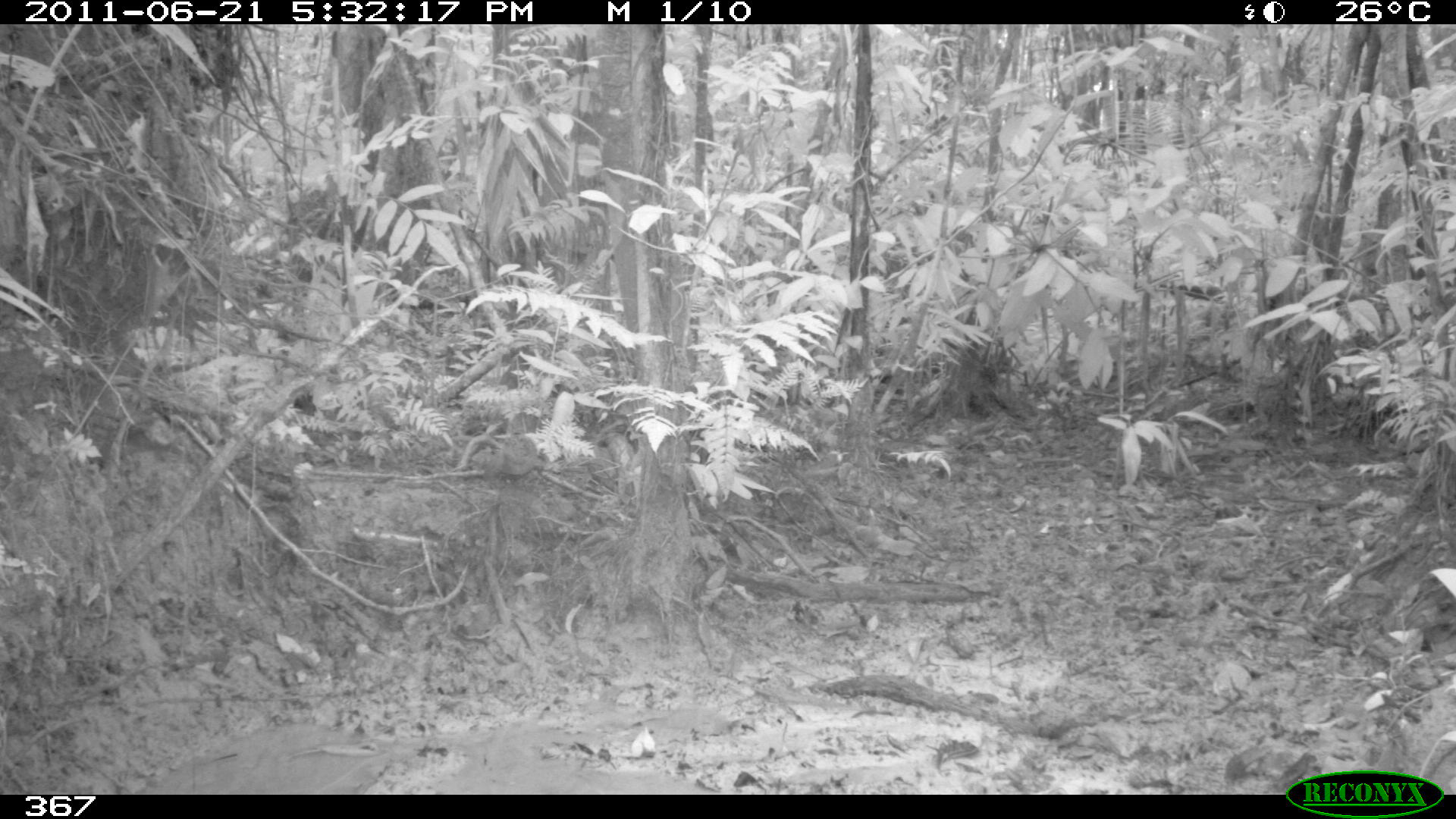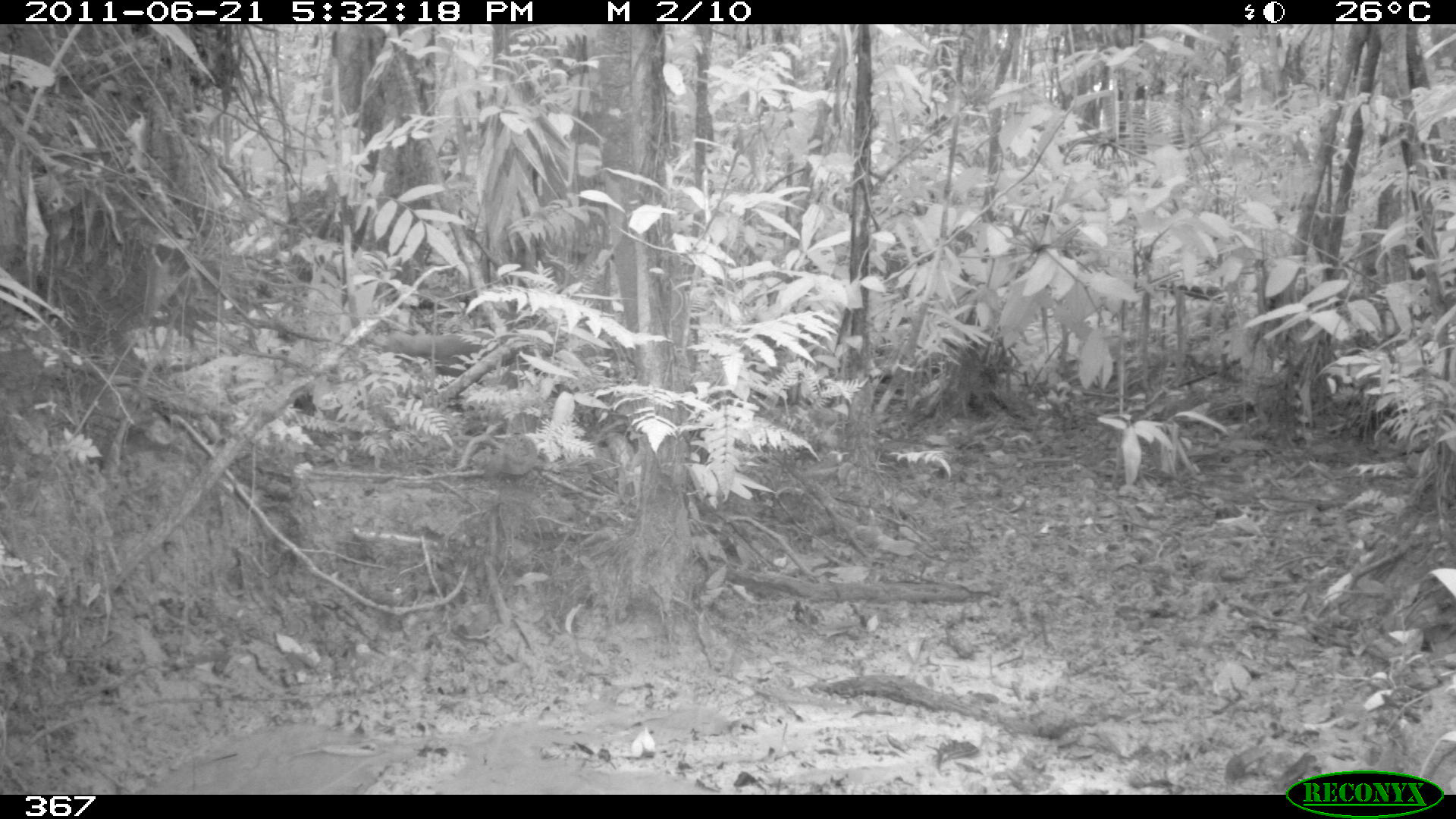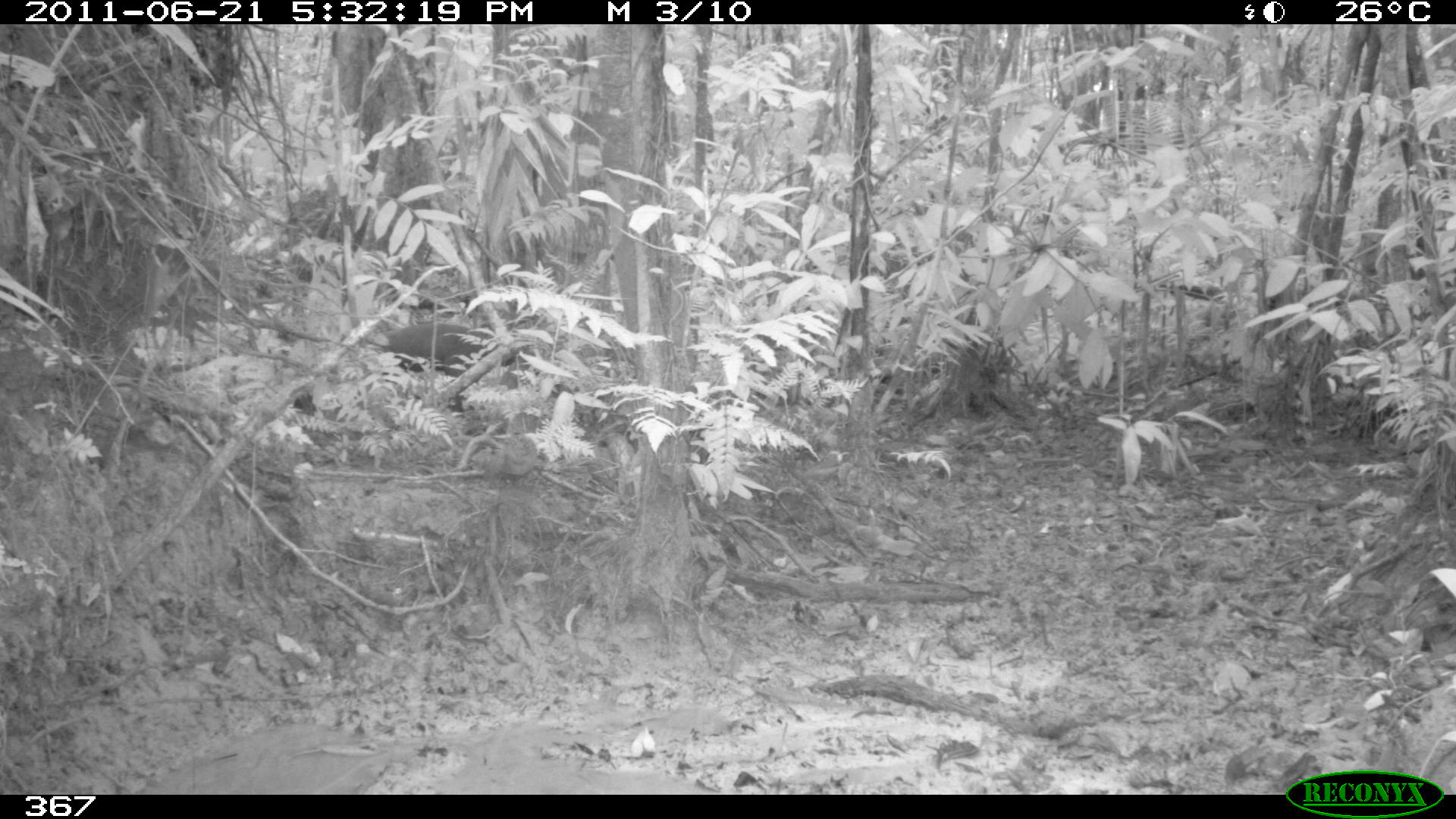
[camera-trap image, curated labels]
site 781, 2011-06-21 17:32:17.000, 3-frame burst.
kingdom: Animalia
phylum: Chordata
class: Mammalia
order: Carnivora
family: Mustelidae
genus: Eira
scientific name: Eira barbara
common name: tayra